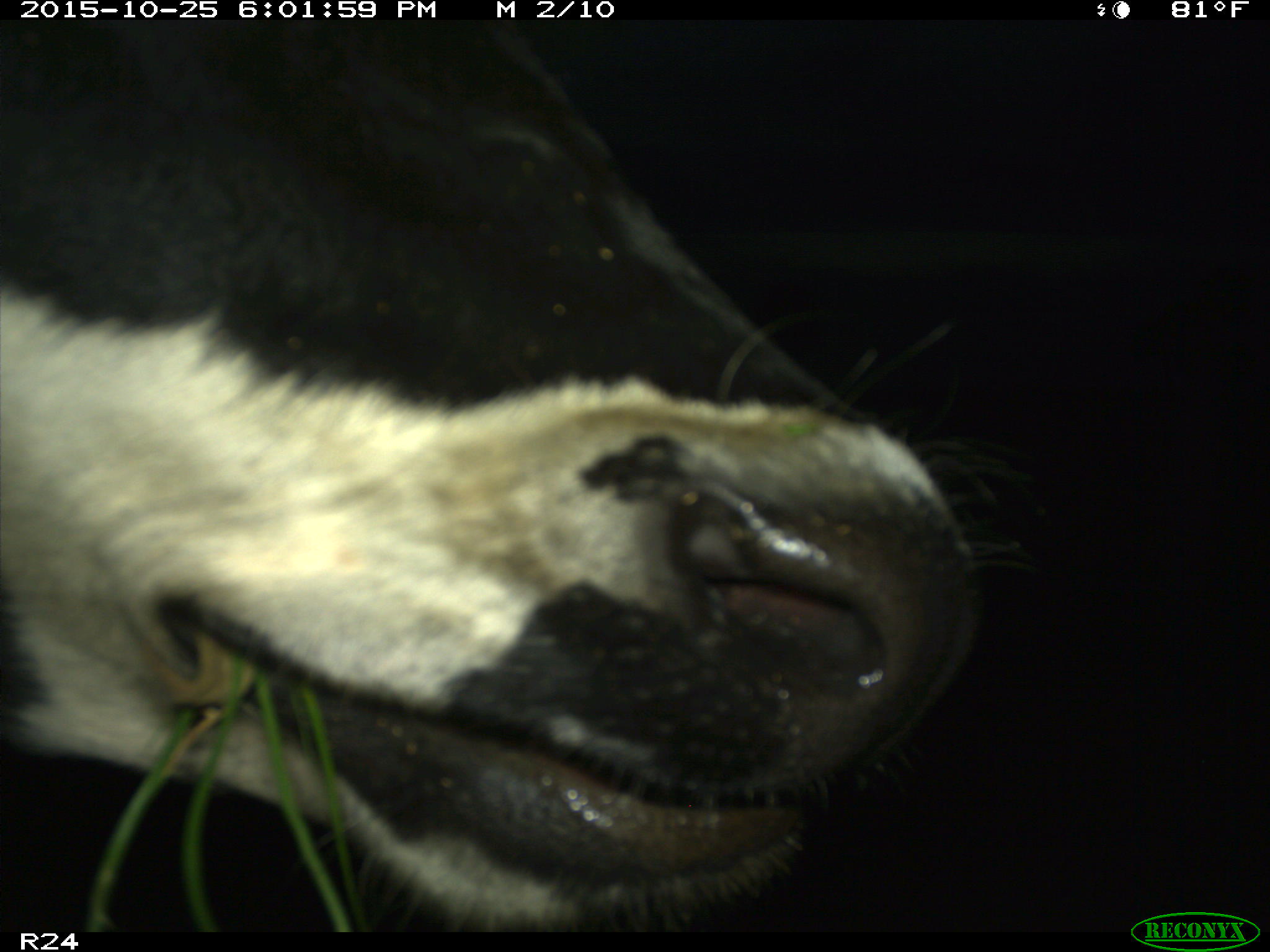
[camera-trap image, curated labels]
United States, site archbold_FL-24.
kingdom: Animalia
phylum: Chordata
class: Mammalia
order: Artiodactyla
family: Bovidae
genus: Bos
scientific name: Bos taurus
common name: domestic cow